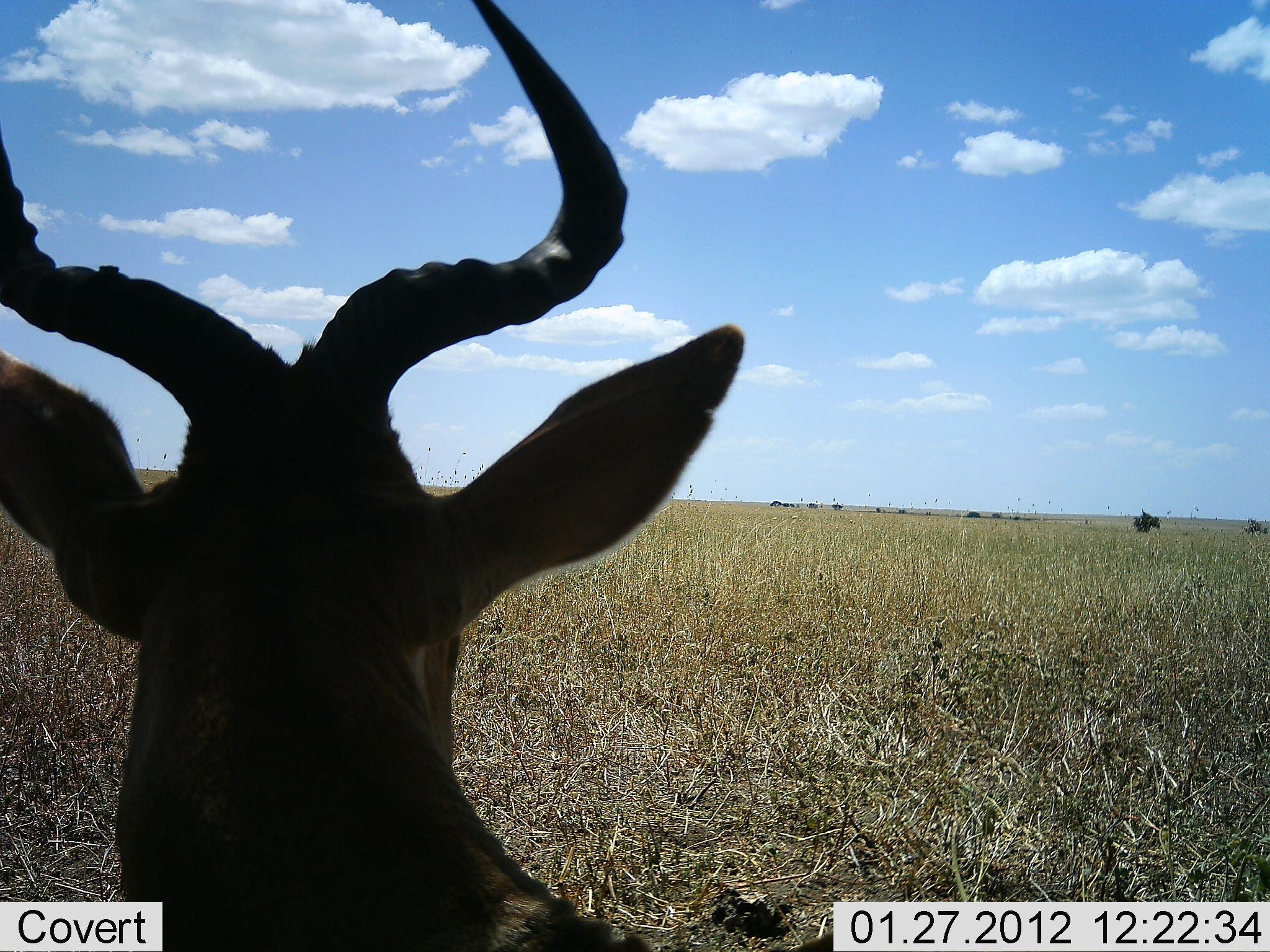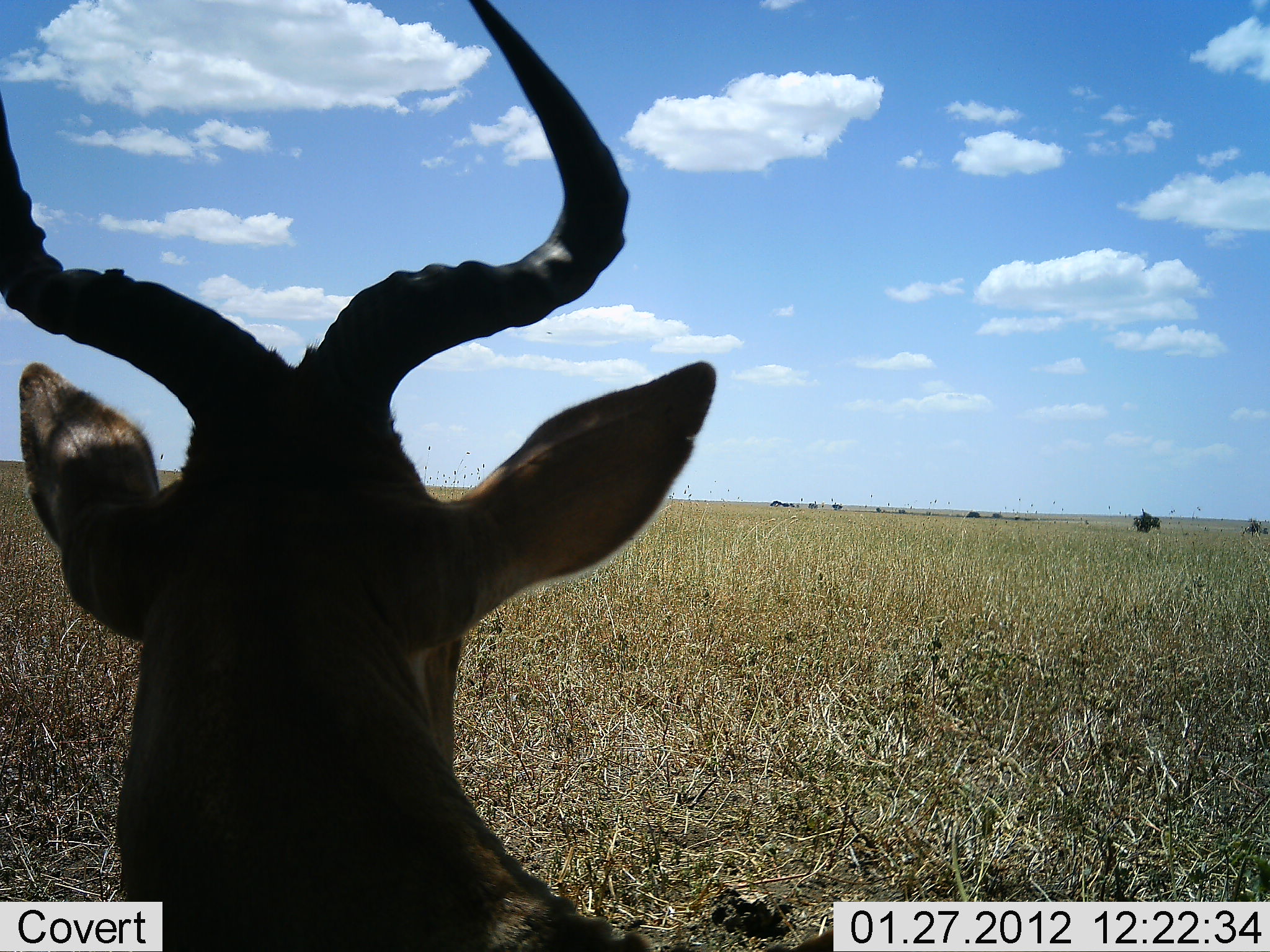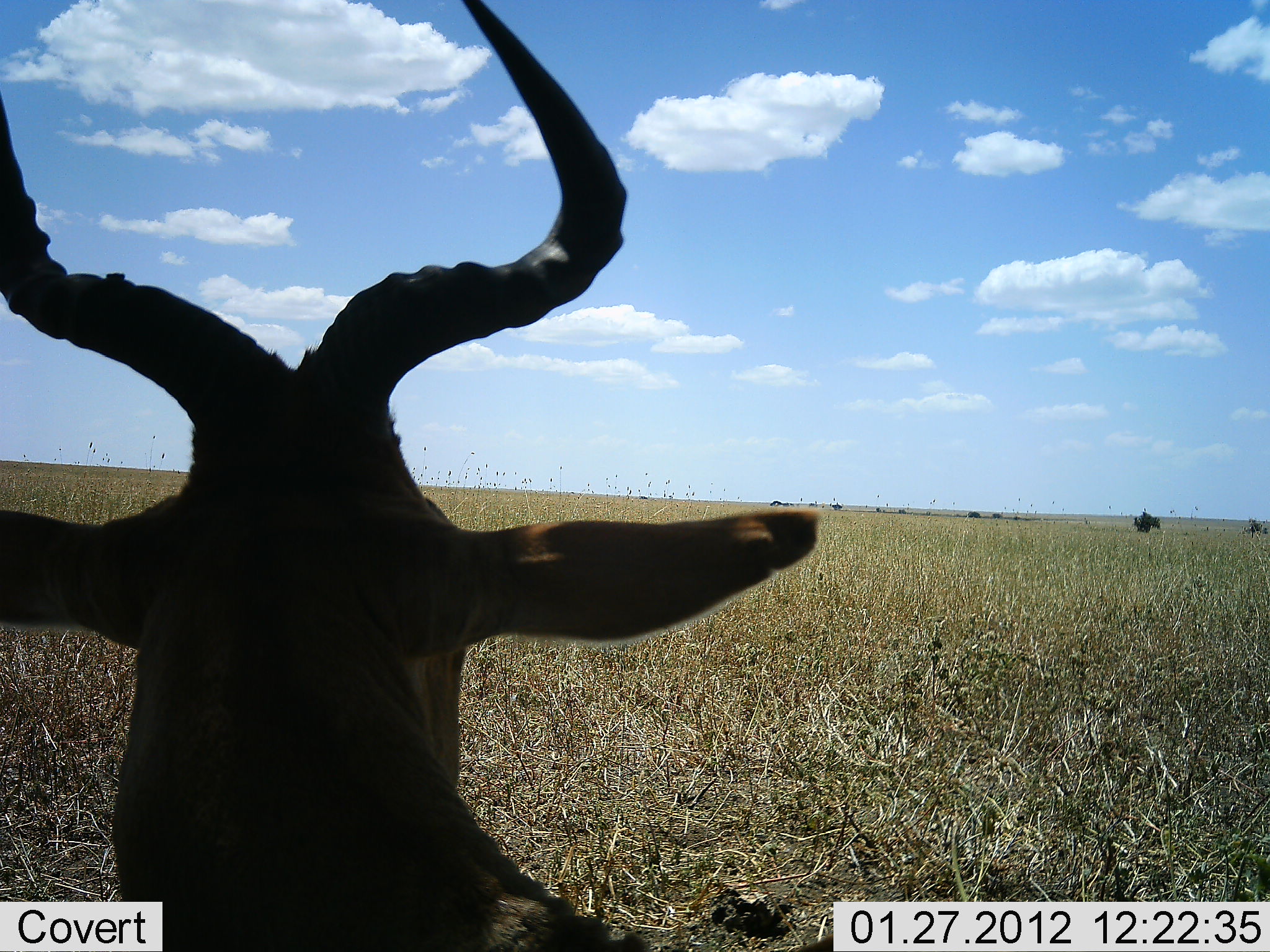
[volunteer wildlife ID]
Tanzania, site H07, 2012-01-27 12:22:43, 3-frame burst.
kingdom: Animalia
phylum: Chordata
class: Mammalia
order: Artiodactyla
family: Bovidae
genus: Alcelaphus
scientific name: Alcelaphus buselaphus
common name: hartebeest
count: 1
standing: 68%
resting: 27%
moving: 5%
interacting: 0%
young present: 0%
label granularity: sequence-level